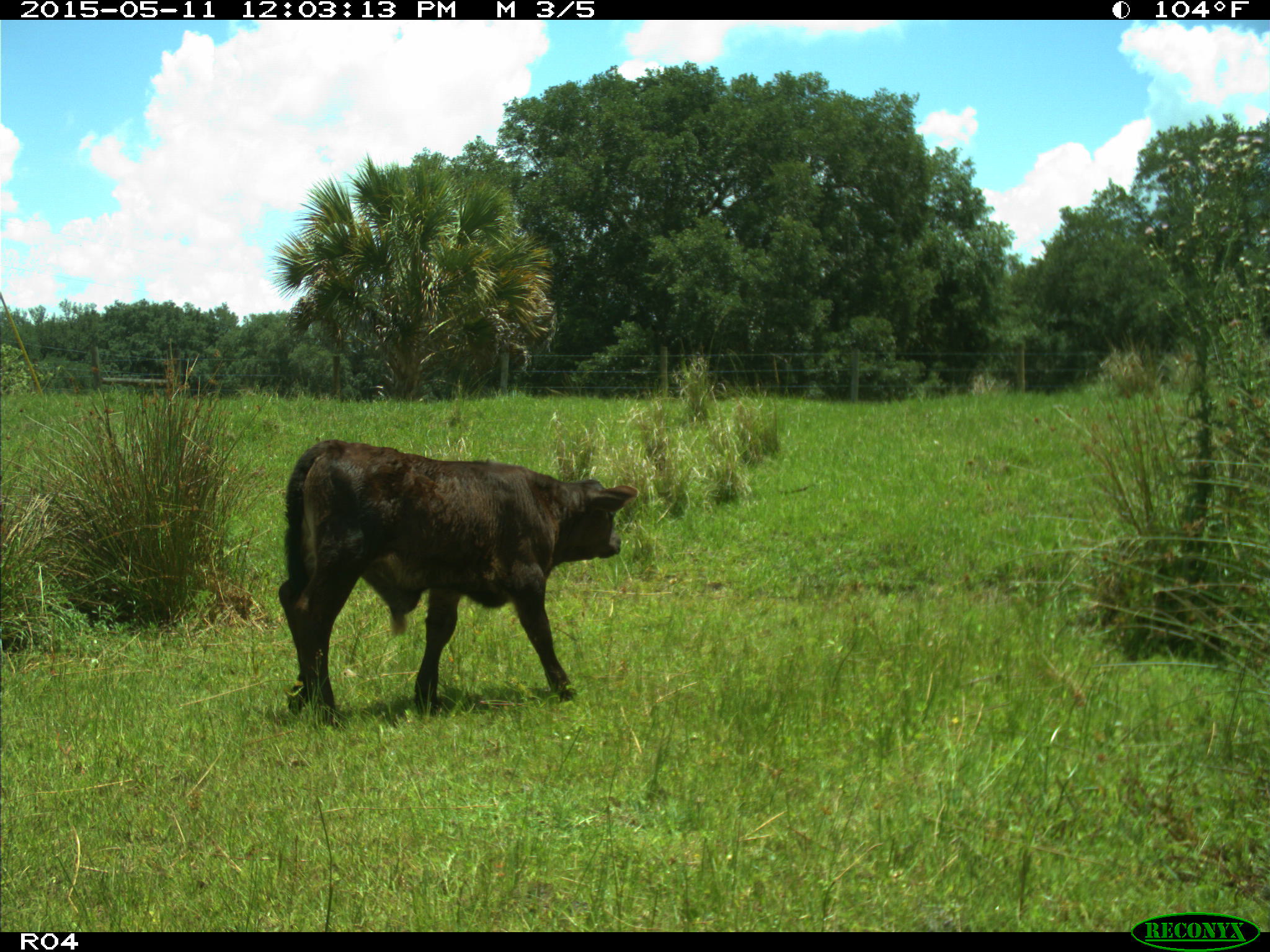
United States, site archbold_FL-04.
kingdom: Animalia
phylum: Chordata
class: Mammalia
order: Artiodactyla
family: Bovidae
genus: Bos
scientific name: Bos taurus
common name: domestic cow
Bos taurus (domestic cow).